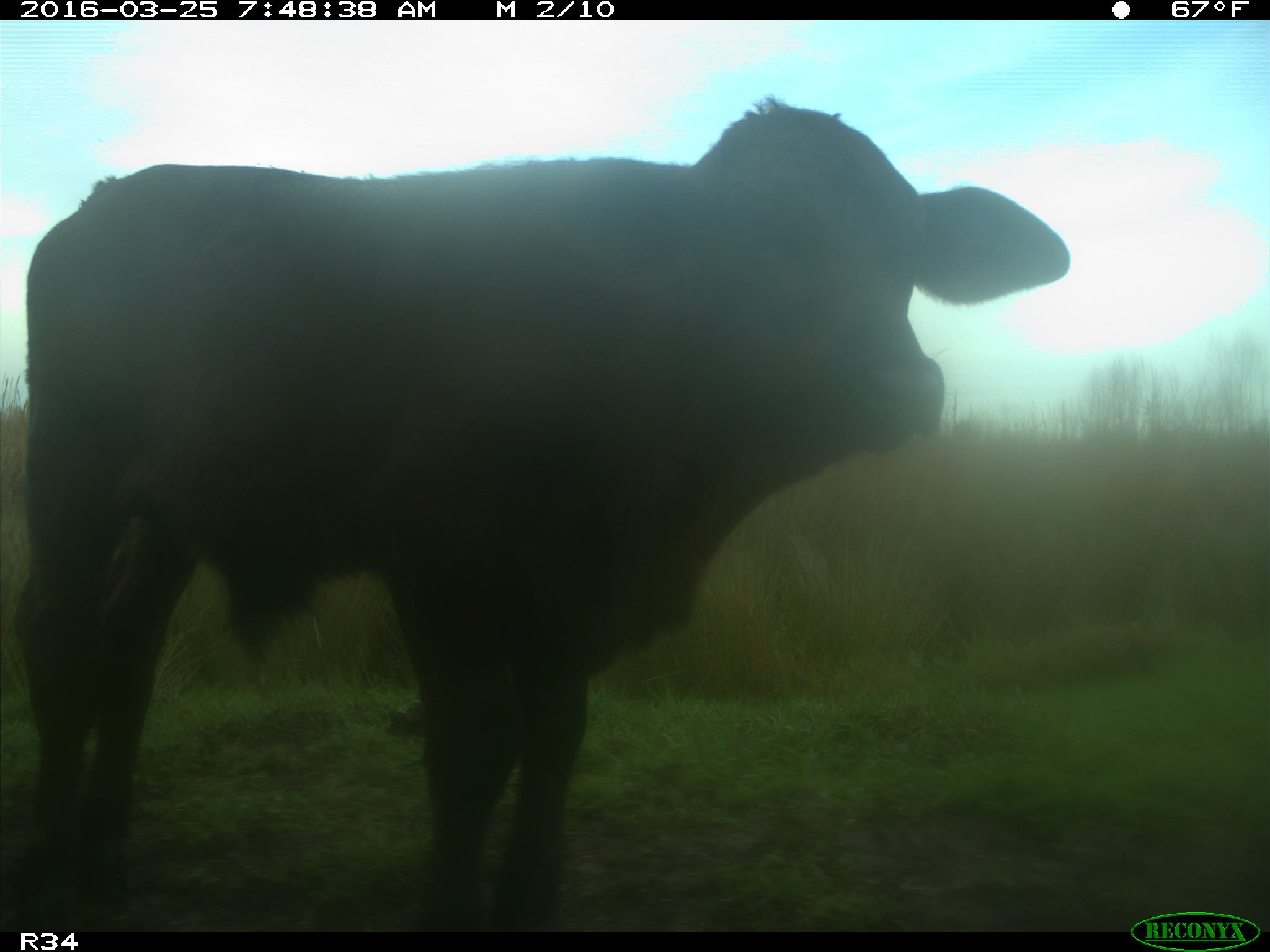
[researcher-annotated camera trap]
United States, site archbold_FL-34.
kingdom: Animalia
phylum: Chordata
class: Mammalia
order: Artiodactyla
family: Bovidae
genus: Bos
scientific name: Bos taurus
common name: domestic cow